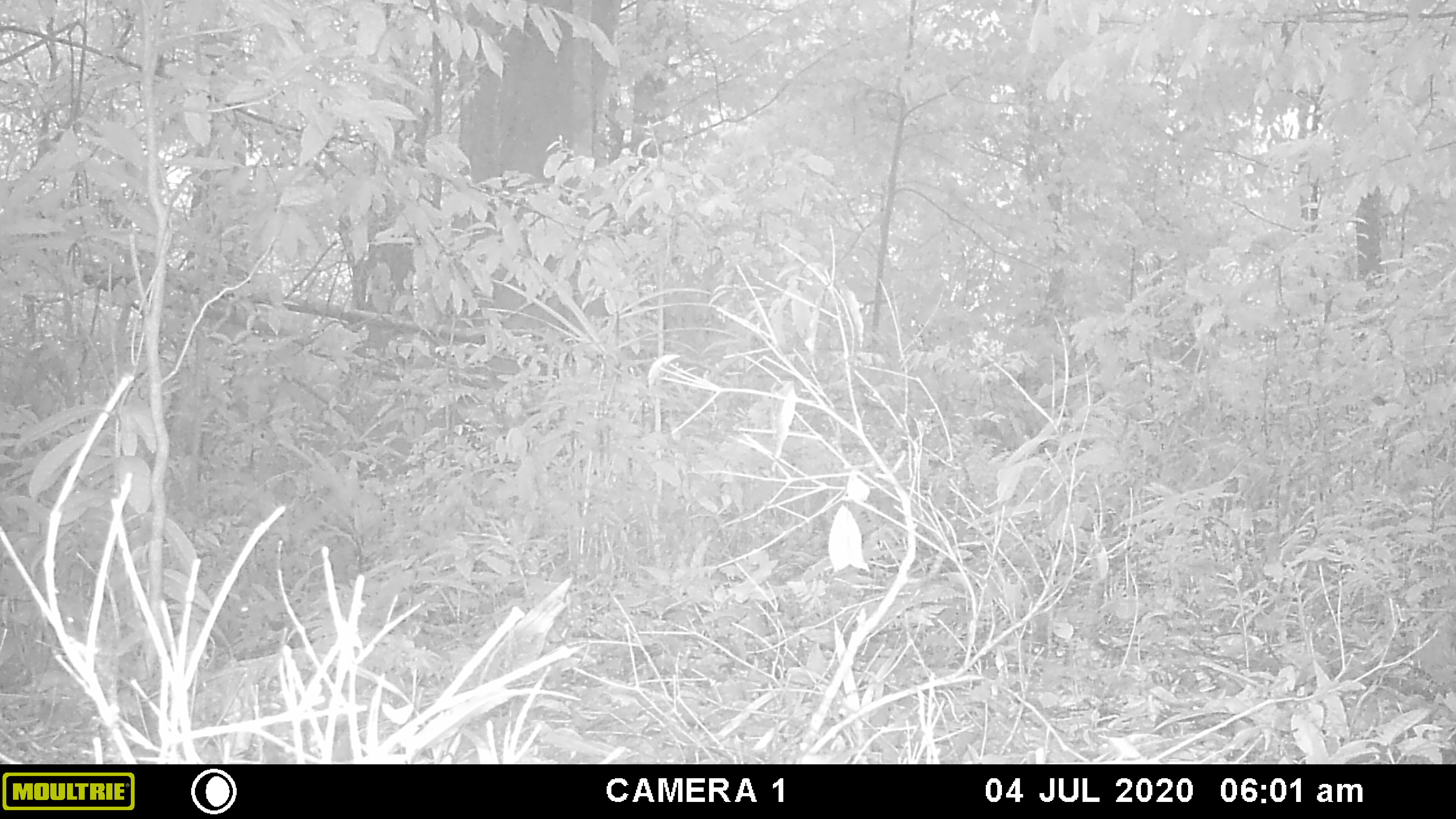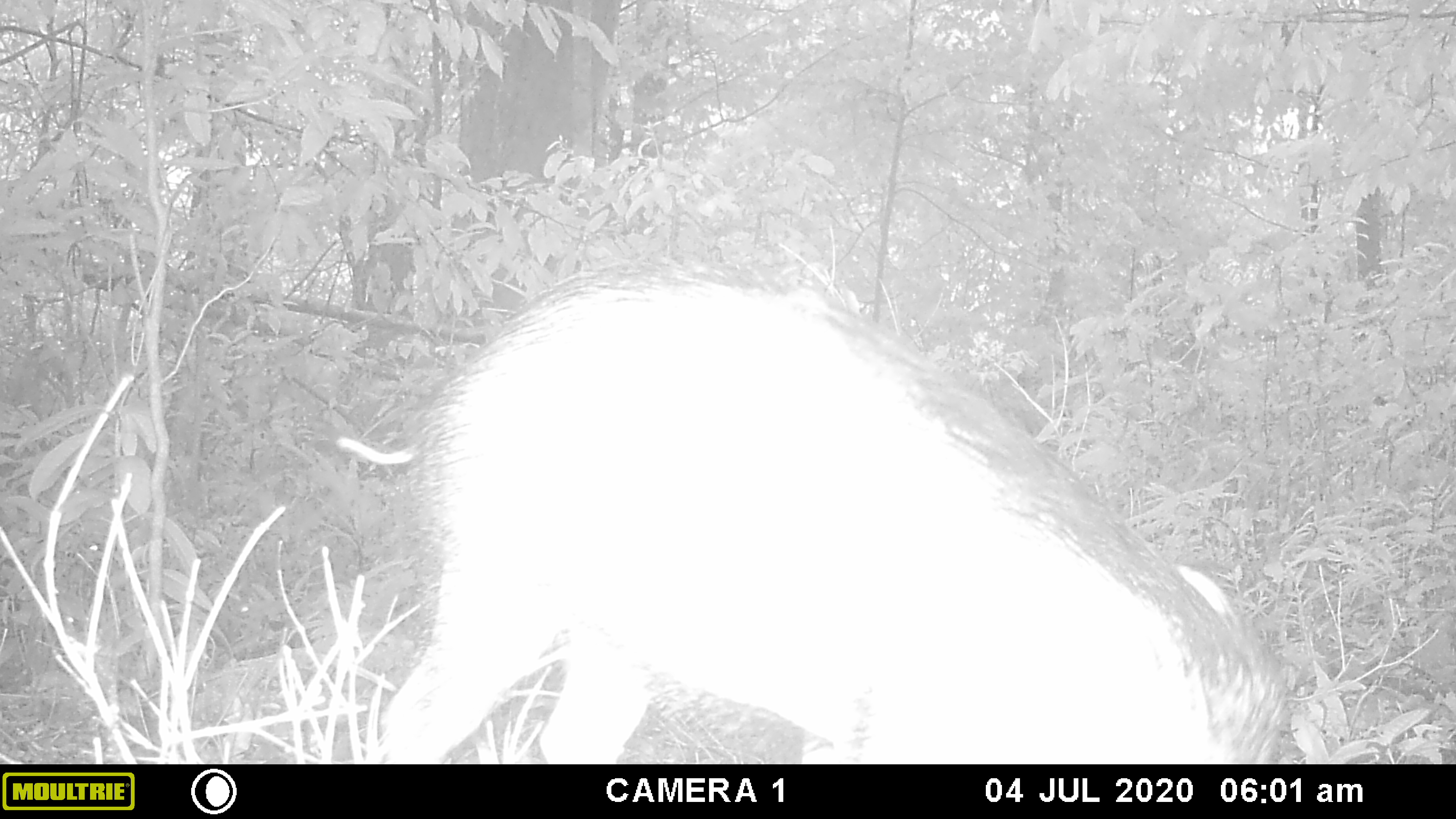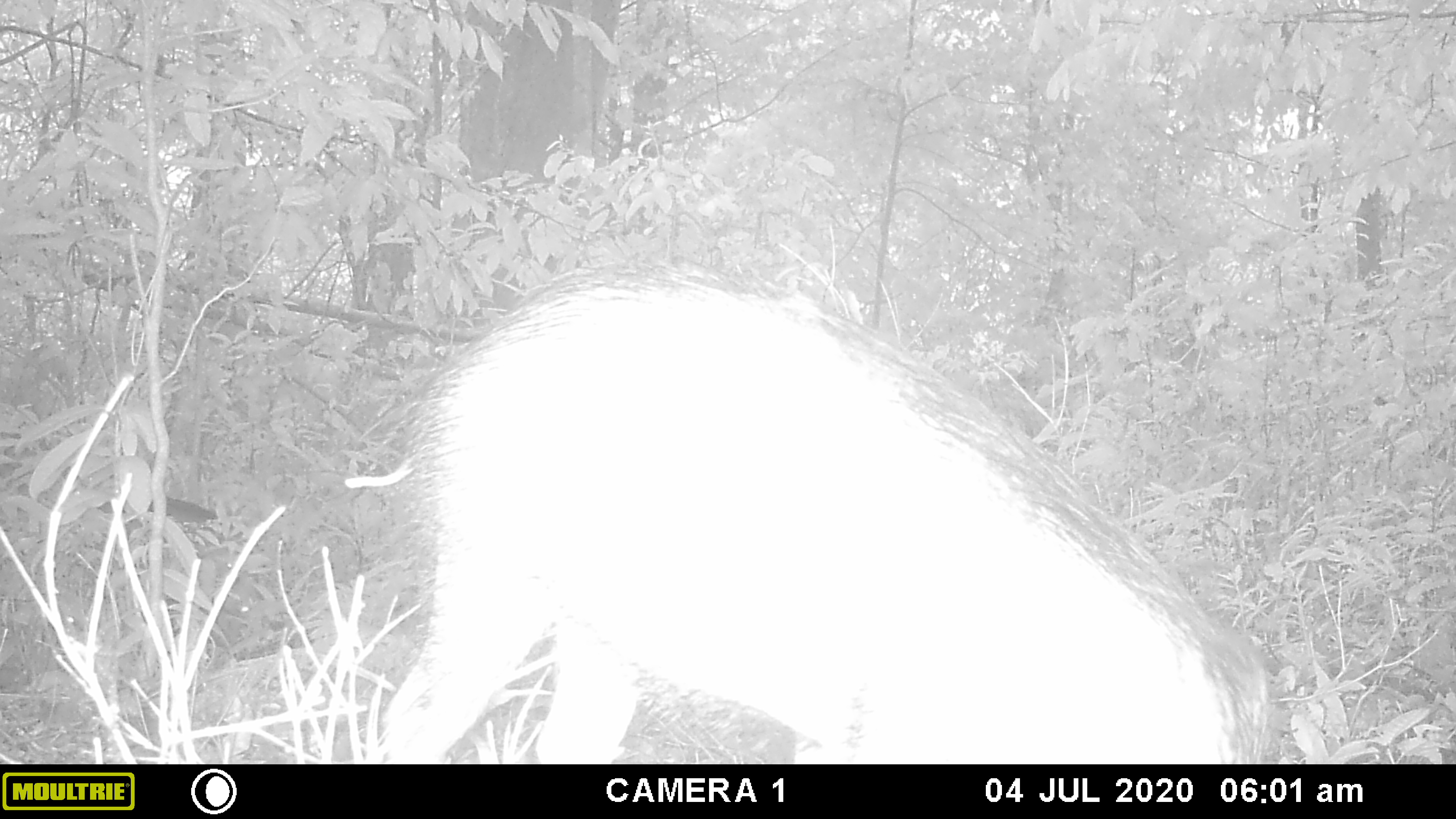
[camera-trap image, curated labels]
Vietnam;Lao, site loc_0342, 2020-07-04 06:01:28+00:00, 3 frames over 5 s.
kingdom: Animalia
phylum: Chordata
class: Mammalia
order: Artiodactyla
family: Suidae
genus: Sus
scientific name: Sus scrofa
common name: eurasian wild pig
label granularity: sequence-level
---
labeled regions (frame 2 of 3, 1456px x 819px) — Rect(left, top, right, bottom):
eurasian wild pig: Rect(367, 248, 1295, 764)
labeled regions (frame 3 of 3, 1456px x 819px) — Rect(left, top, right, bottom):
eurasian wild pig: Rect(375, 251, 1283, 763)